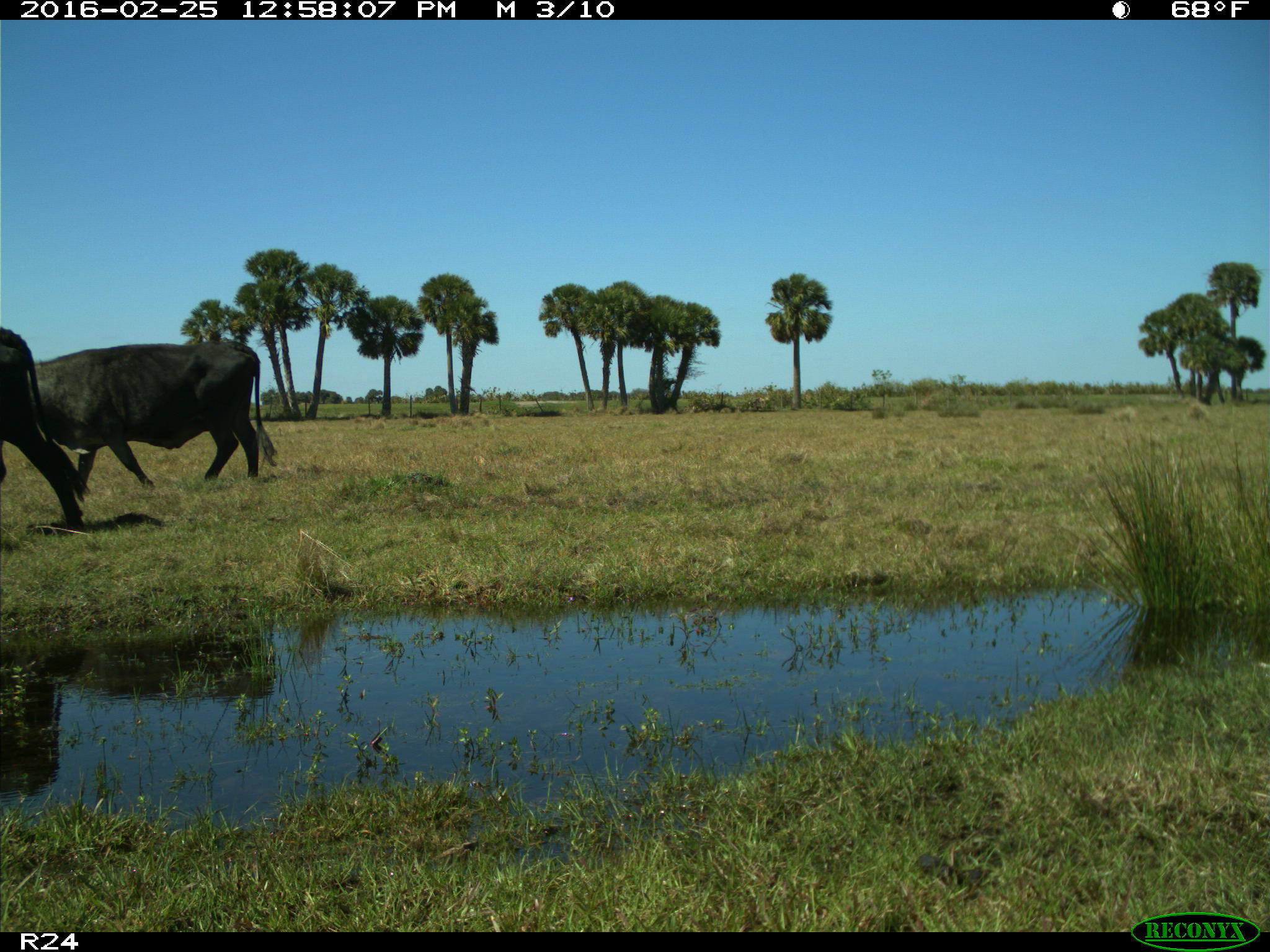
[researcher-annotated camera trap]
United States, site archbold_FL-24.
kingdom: Animalia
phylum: Chordata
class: Mammalia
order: Artiodactyla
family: Bovidae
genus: Bos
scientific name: Bos taurus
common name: domestic cow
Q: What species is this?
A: Bos taurus (domestic cow).